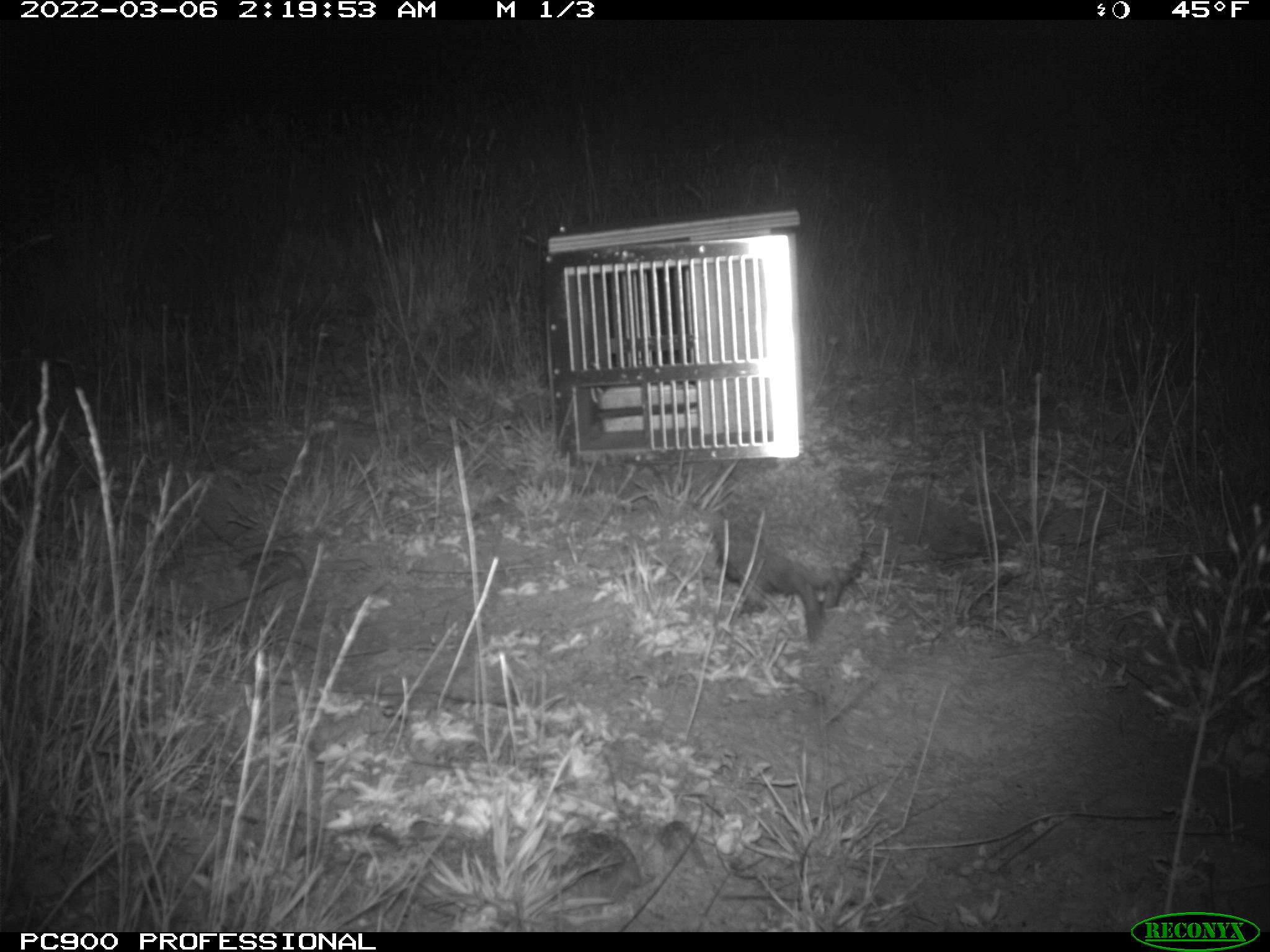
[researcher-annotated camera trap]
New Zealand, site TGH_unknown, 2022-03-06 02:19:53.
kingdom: Animalia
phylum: Chordata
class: Mammalia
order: Eulipotyphla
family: Erinaceidae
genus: Erinaceus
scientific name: Erinaceus europaeus europaeus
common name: european hedgehog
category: hedgehog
Hedgehog (european hedgehog) (Erinaceus europaeus europaeus).